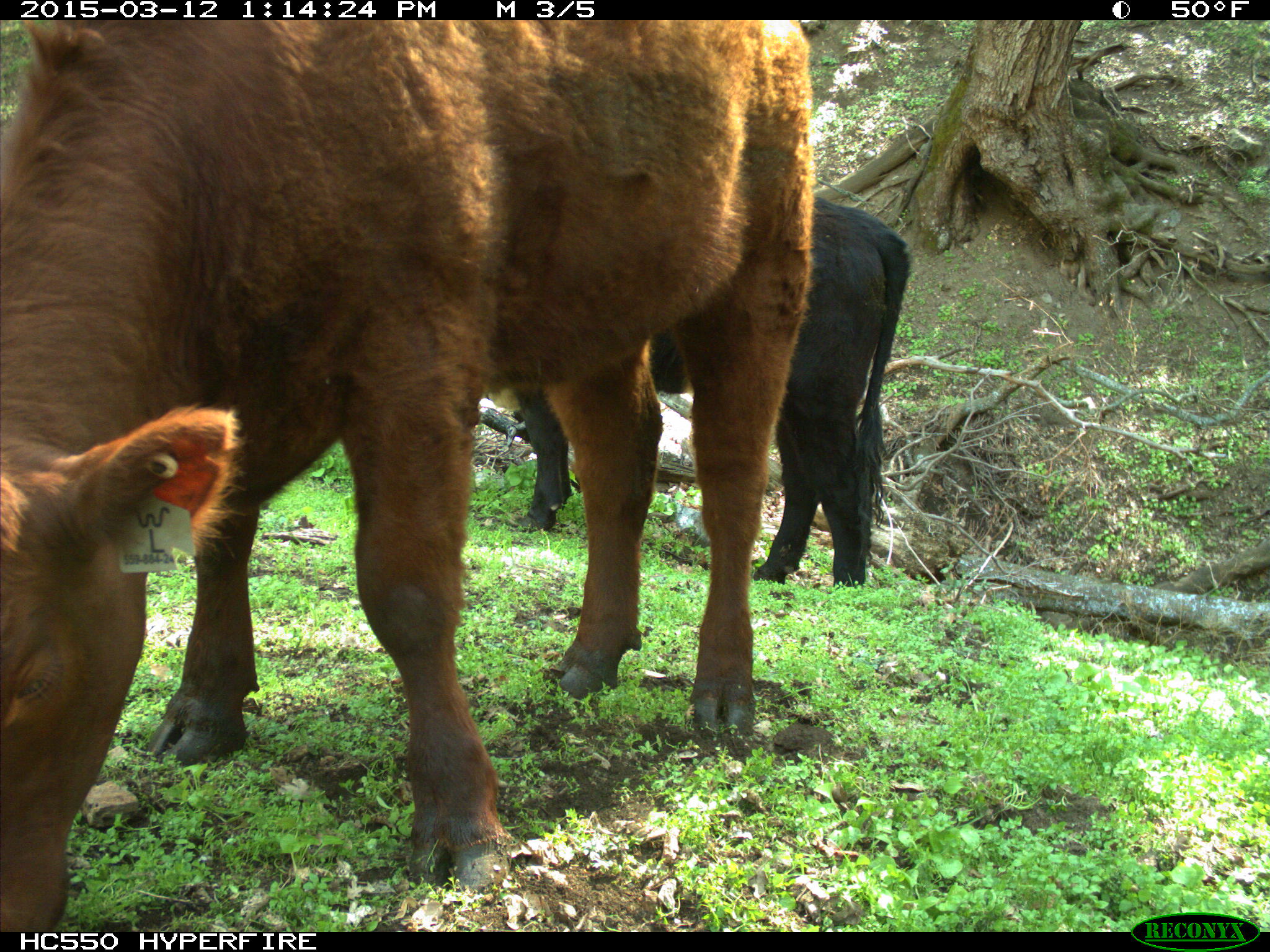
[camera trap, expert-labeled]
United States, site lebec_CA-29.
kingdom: Animalia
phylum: Chordata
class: Mammalia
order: Artiodactyla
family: Bovidae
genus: Bos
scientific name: Bos taurus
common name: domestic cow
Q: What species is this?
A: Bos taurus (domestic cow).